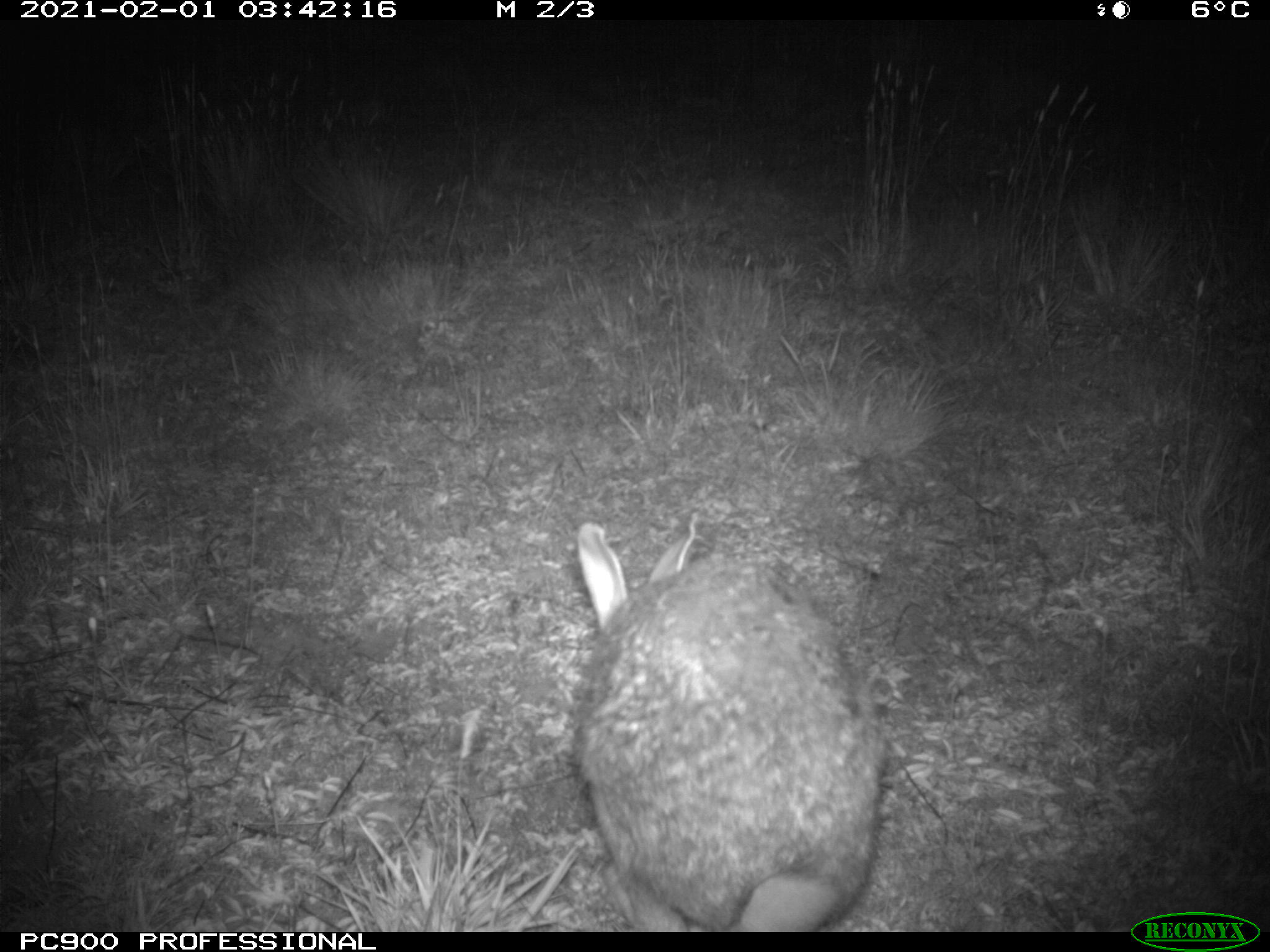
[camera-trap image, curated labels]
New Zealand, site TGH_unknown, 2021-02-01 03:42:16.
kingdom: Animalia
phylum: Chordata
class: Mammalia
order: Lagomorpha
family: Leporidae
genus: Oryctolagus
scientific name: Oryctolagus cuniculus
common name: european rabbit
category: rabbit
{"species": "rabbit (european rabbit) (Oryctolagus cuniculus)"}